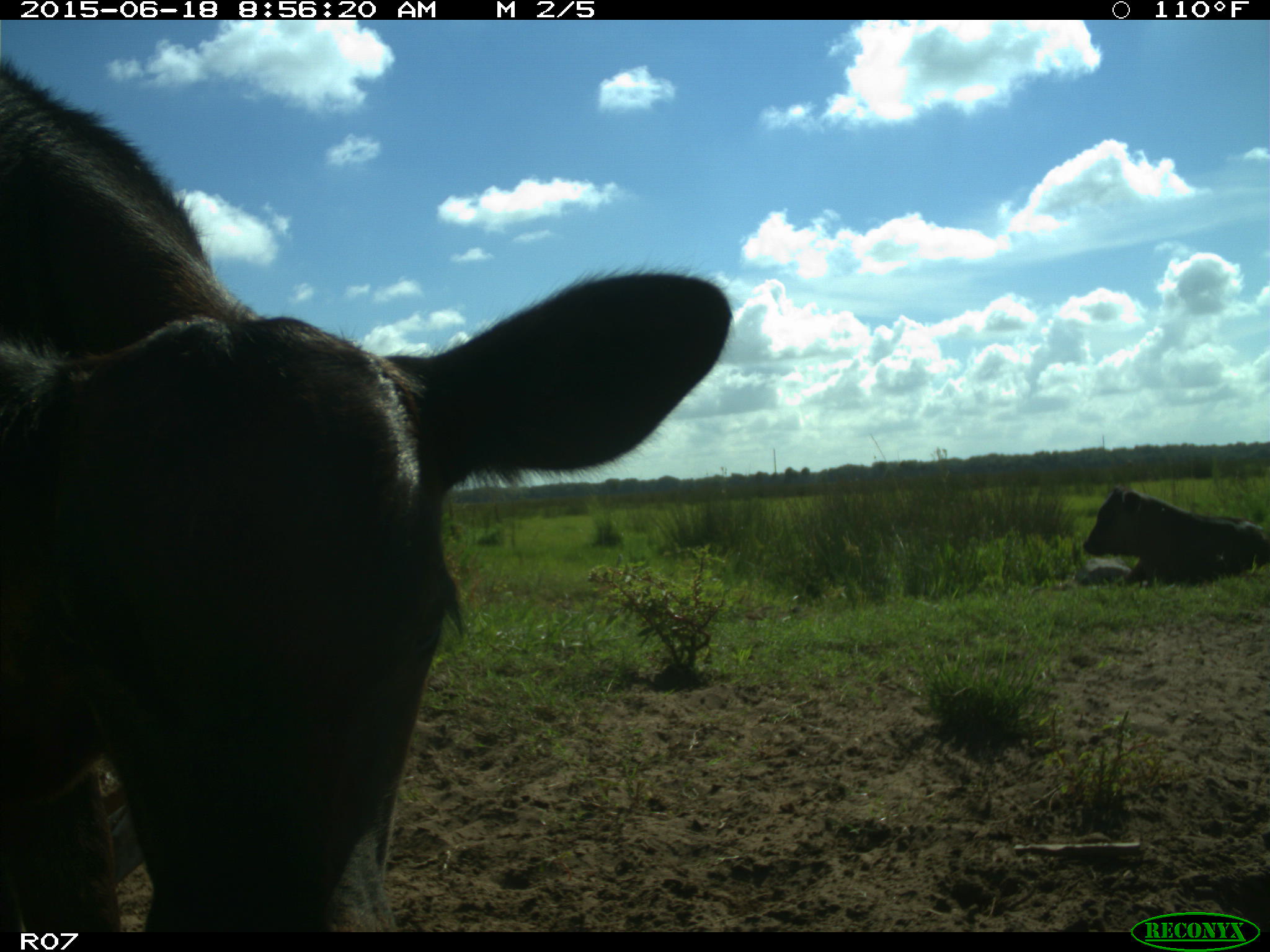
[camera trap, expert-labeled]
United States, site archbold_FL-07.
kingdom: Animalia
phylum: Chordata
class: Mammalia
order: Artiodactyla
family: Bovidae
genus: Bos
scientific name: Bos taurus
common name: domestic cow